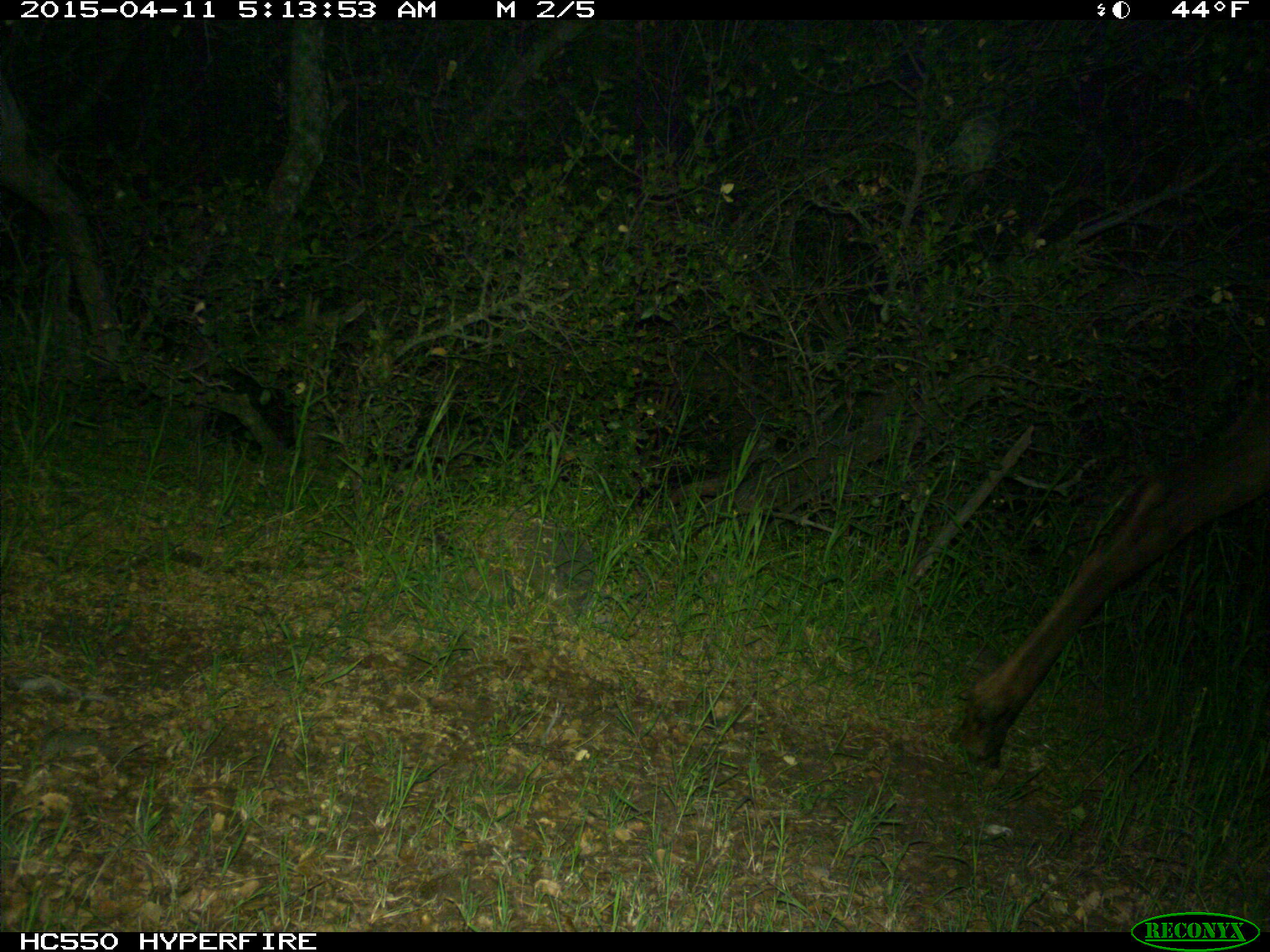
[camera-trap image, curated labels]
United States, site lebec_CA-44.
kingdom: Animalia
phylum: Chordata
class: Mammalia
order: Artiodactyla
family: Cervidae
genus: Cervus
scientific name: Cervus canadensis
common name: elk